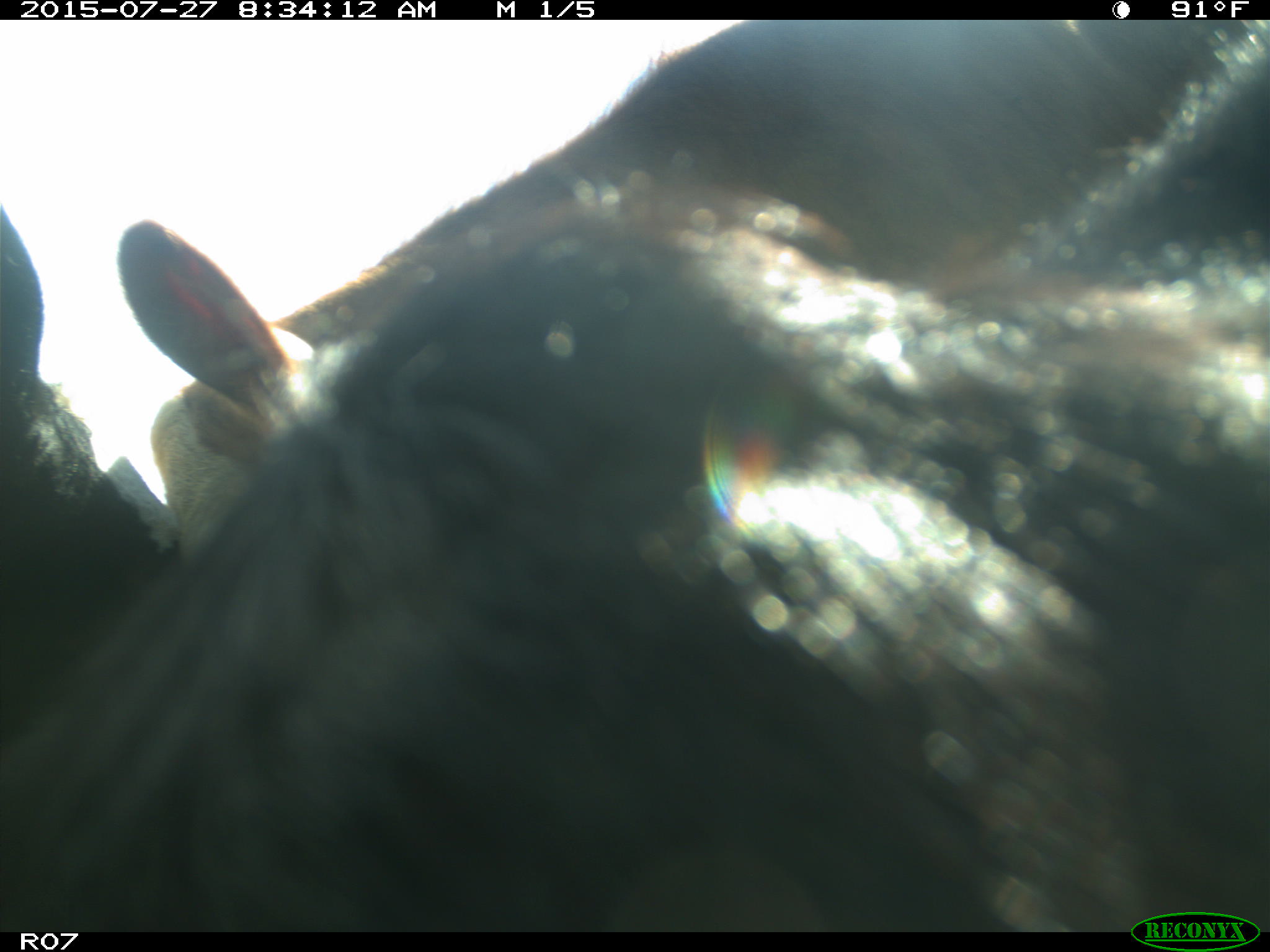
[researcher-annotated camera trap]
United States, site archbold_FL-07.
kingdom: Animalia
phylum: Chordata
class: Mammalia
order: Artiodactyla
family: Bovidae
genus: Bos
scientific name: Bos taurus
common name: domestic cow